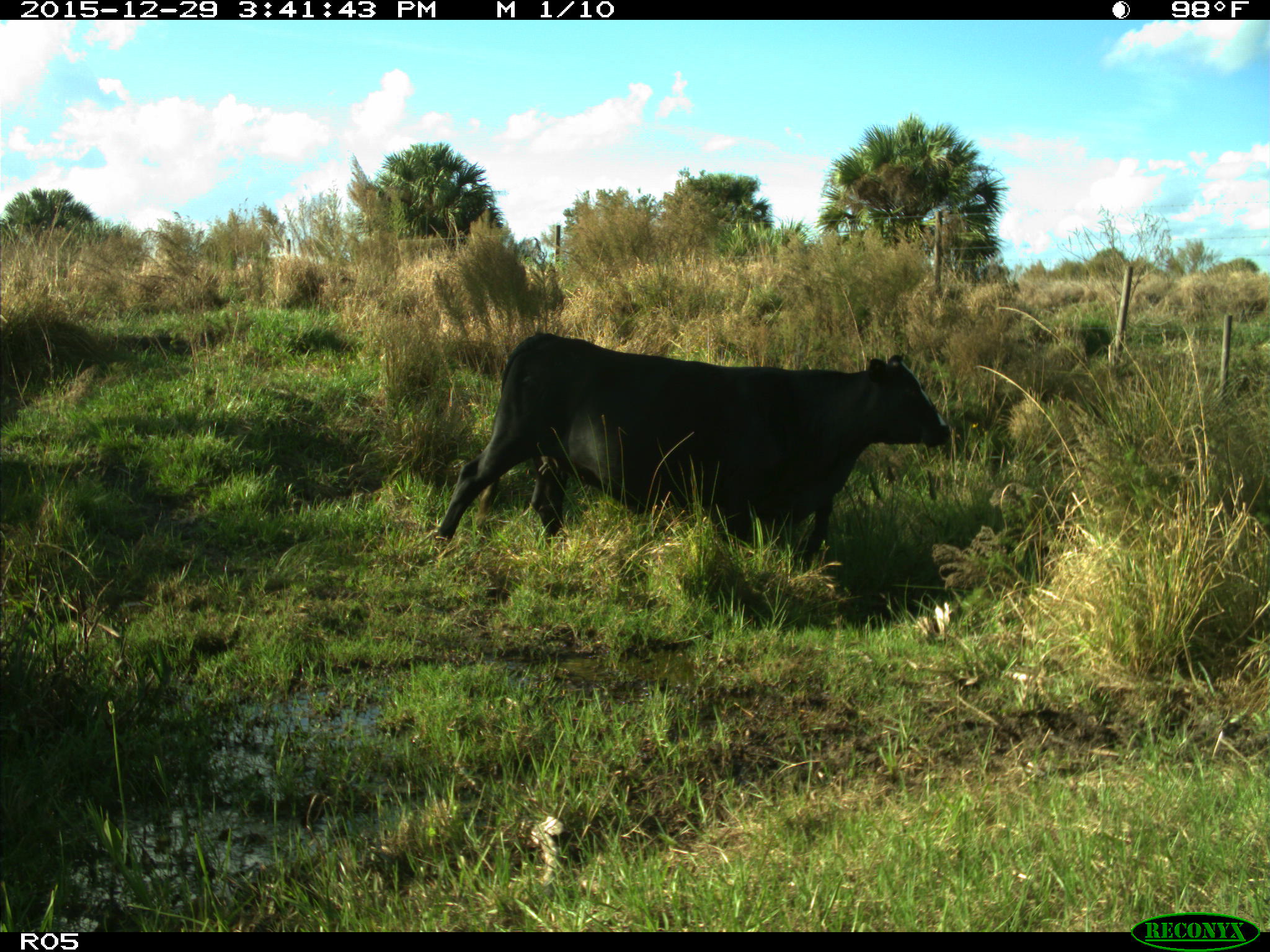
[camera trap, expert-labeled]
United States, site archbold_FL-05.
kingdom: Animalia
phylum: Chordata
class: Mammalia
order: Artiodactyla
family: Bovidae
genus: Bos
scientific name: Bos taurus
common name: domestic cow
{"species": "Bos taurus (domestic cow)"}